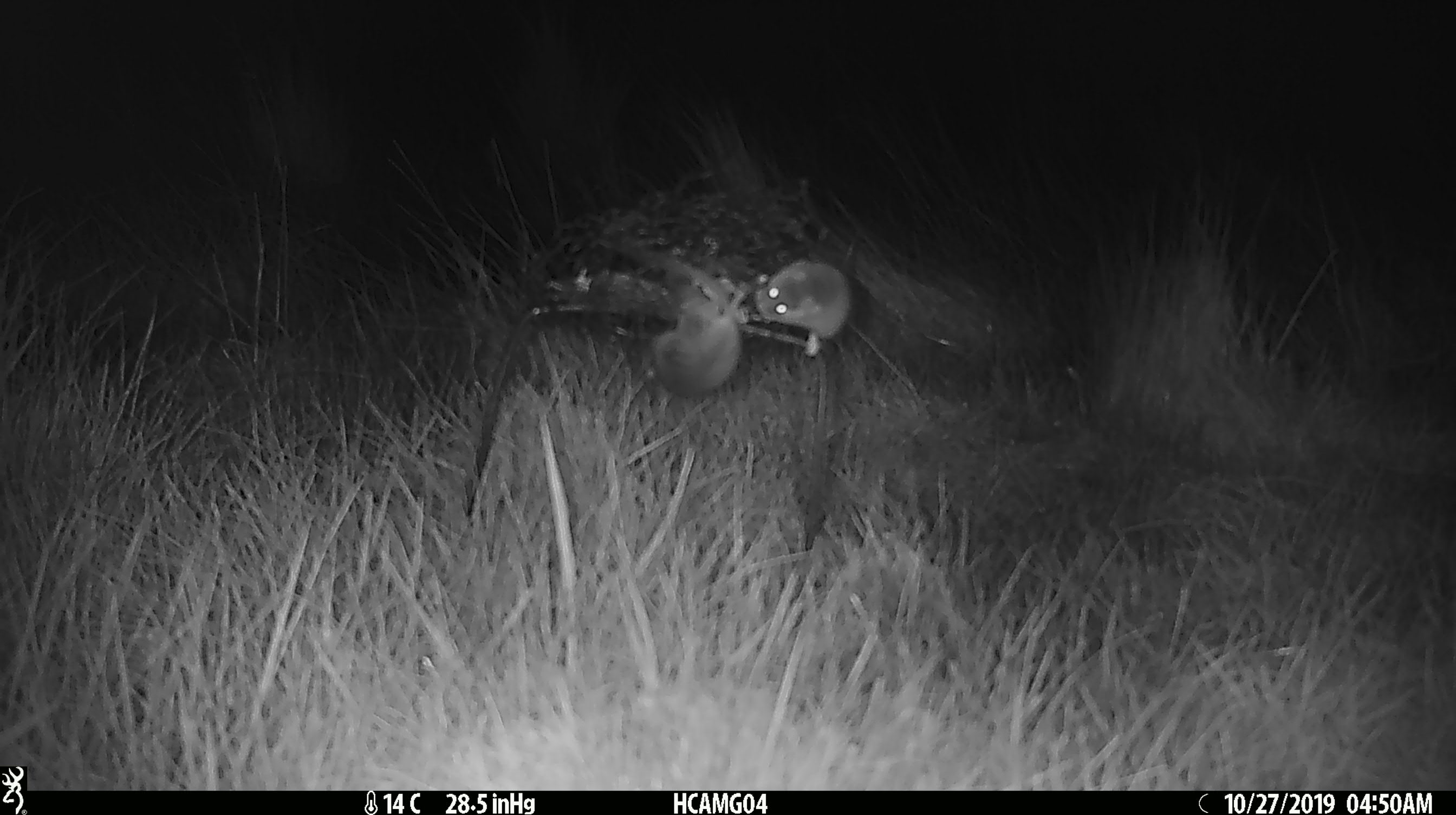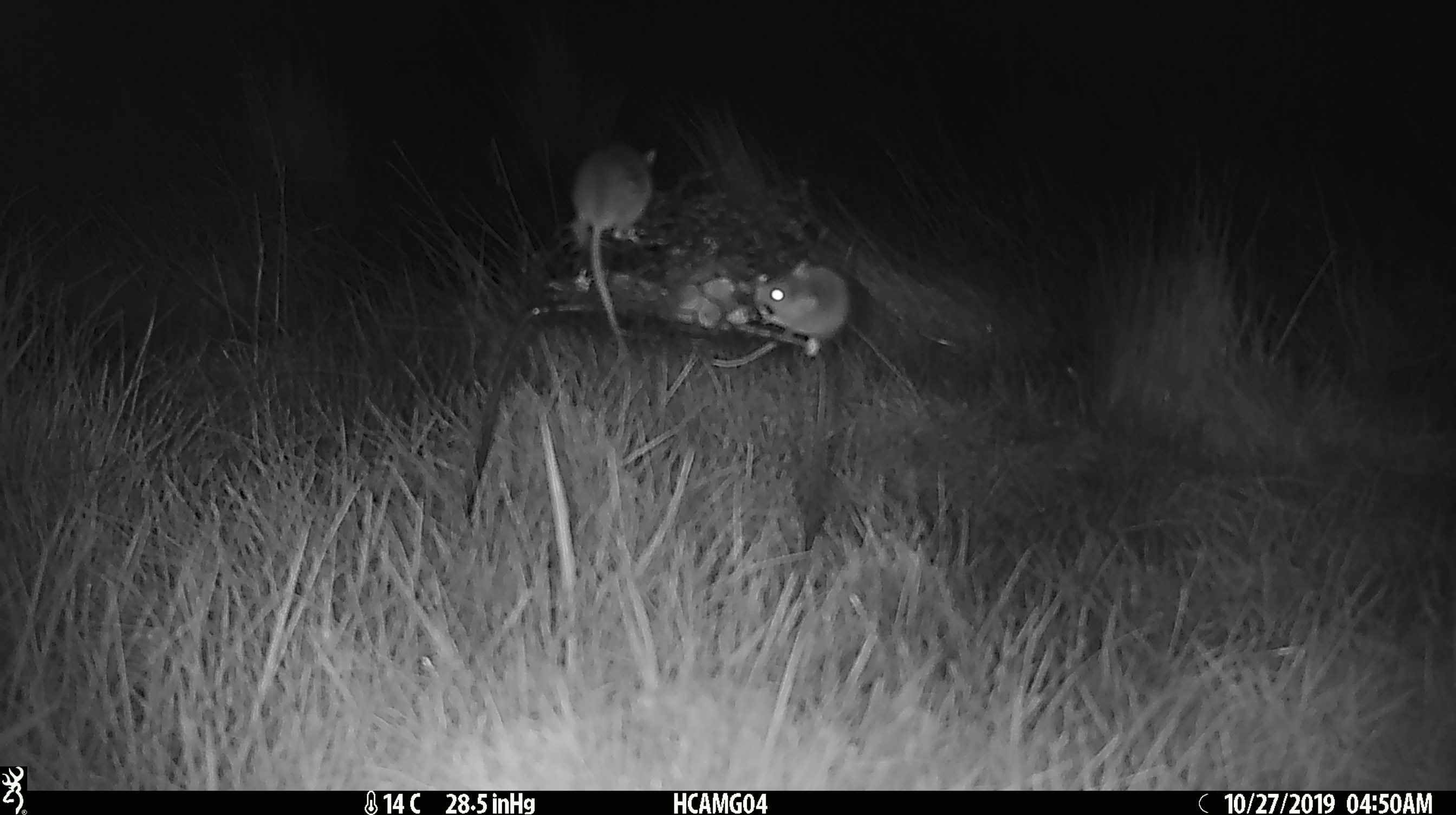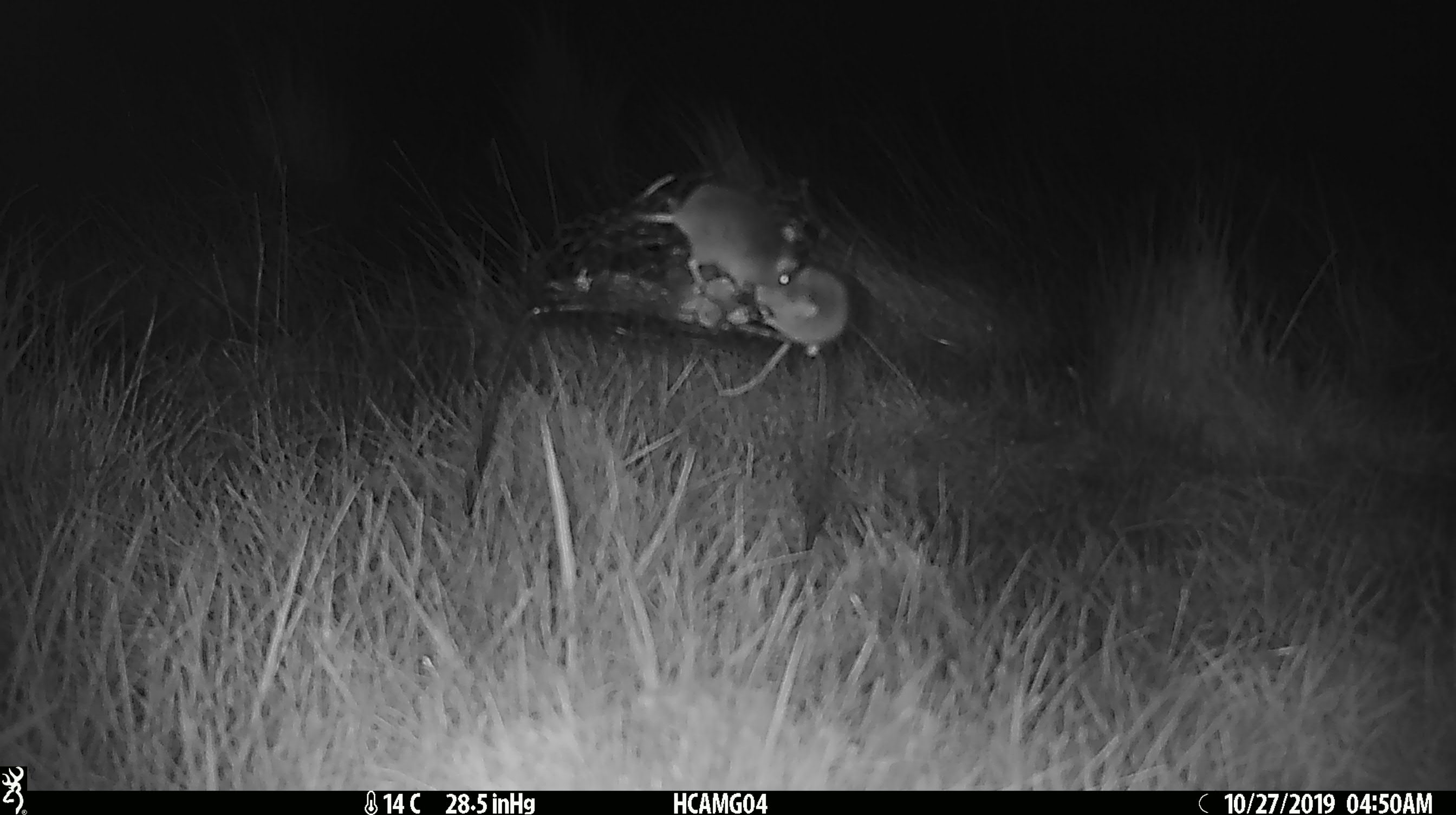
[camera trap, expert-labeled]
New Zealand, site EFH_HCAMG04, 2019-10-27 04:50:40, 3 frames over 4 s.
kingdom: Animalia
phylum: Chordata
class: Mammalia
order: Rodentia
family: Muridae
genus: Mus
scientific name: Mus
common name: mouse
Mouse (Mus).